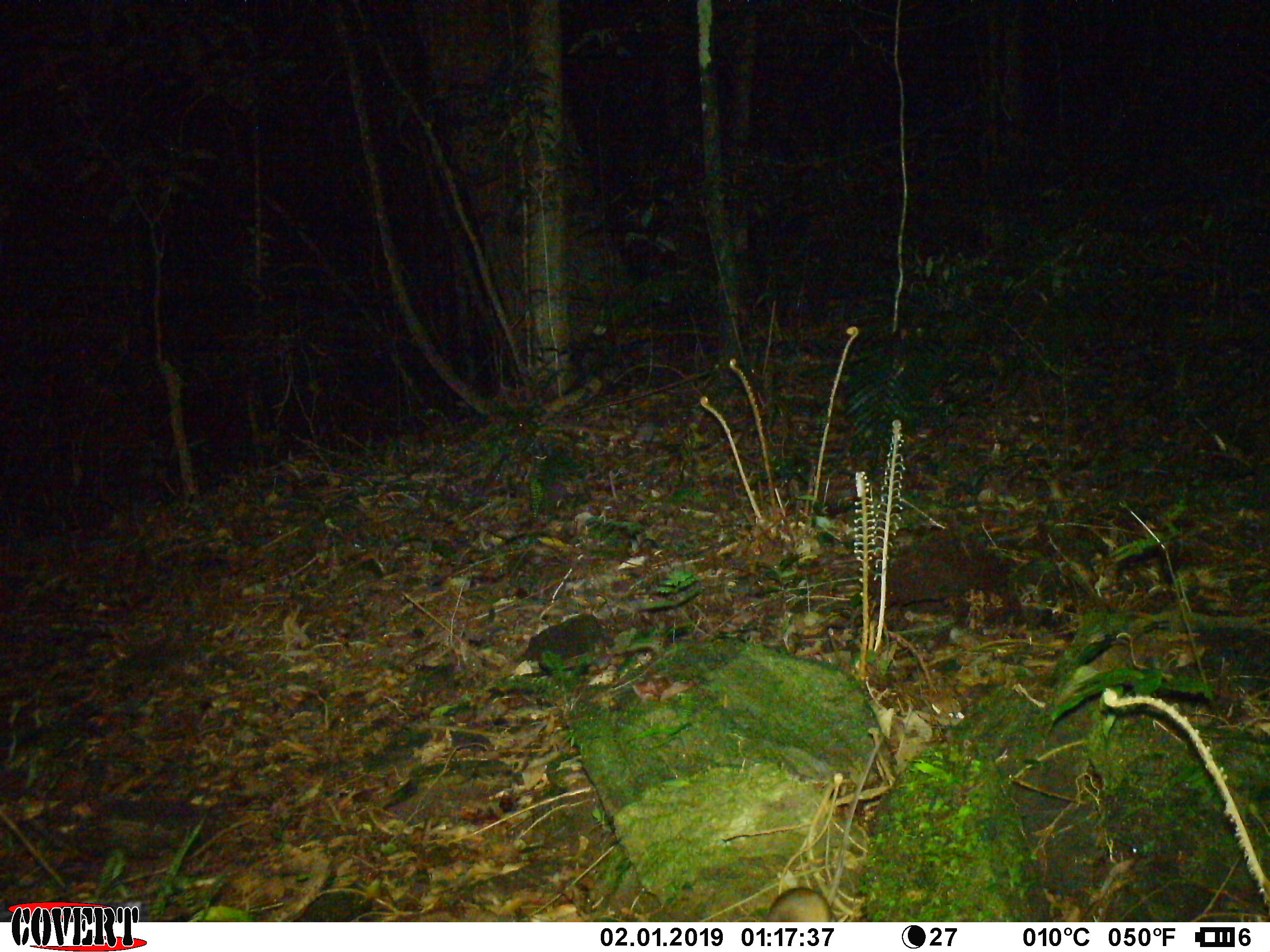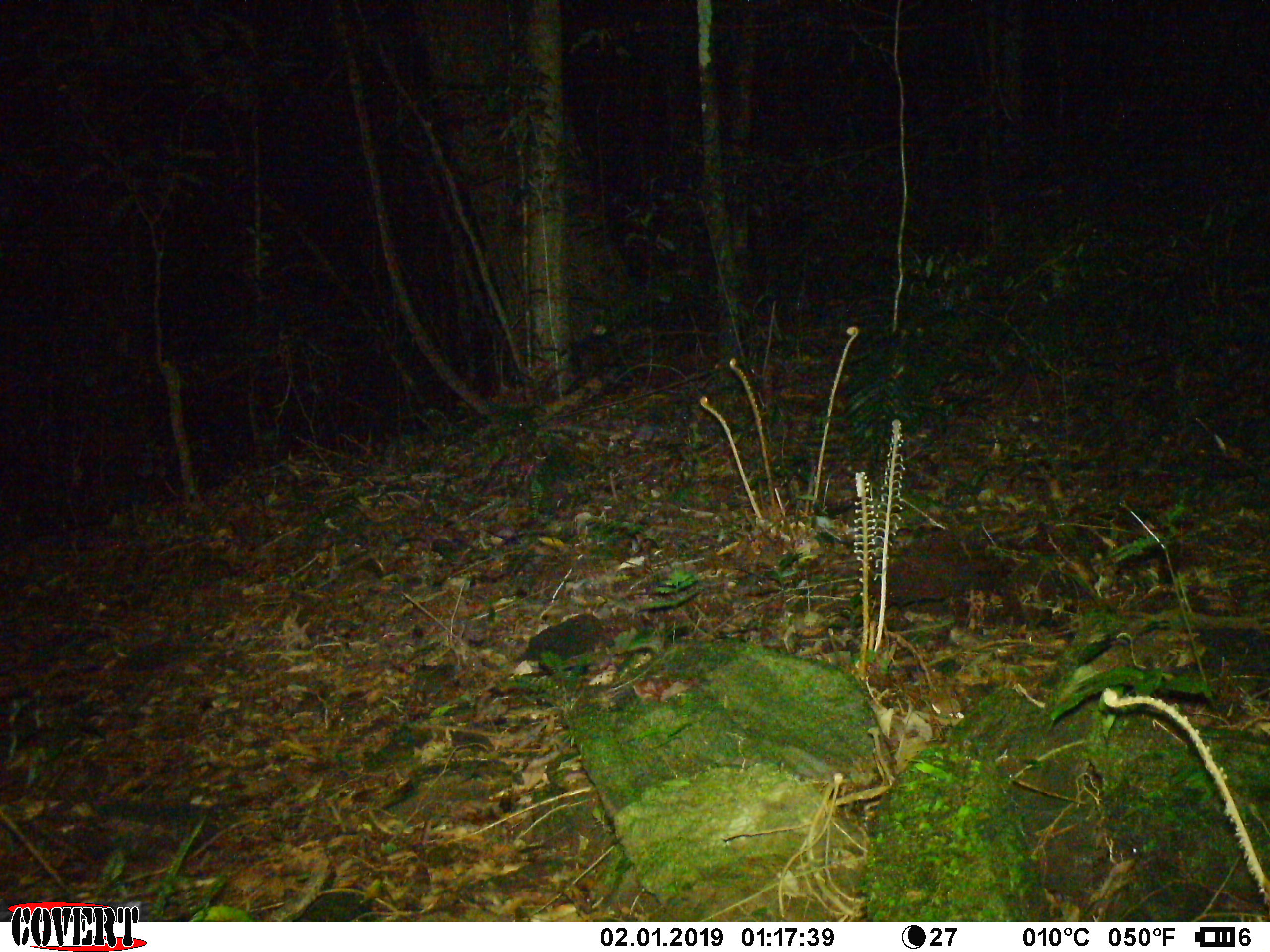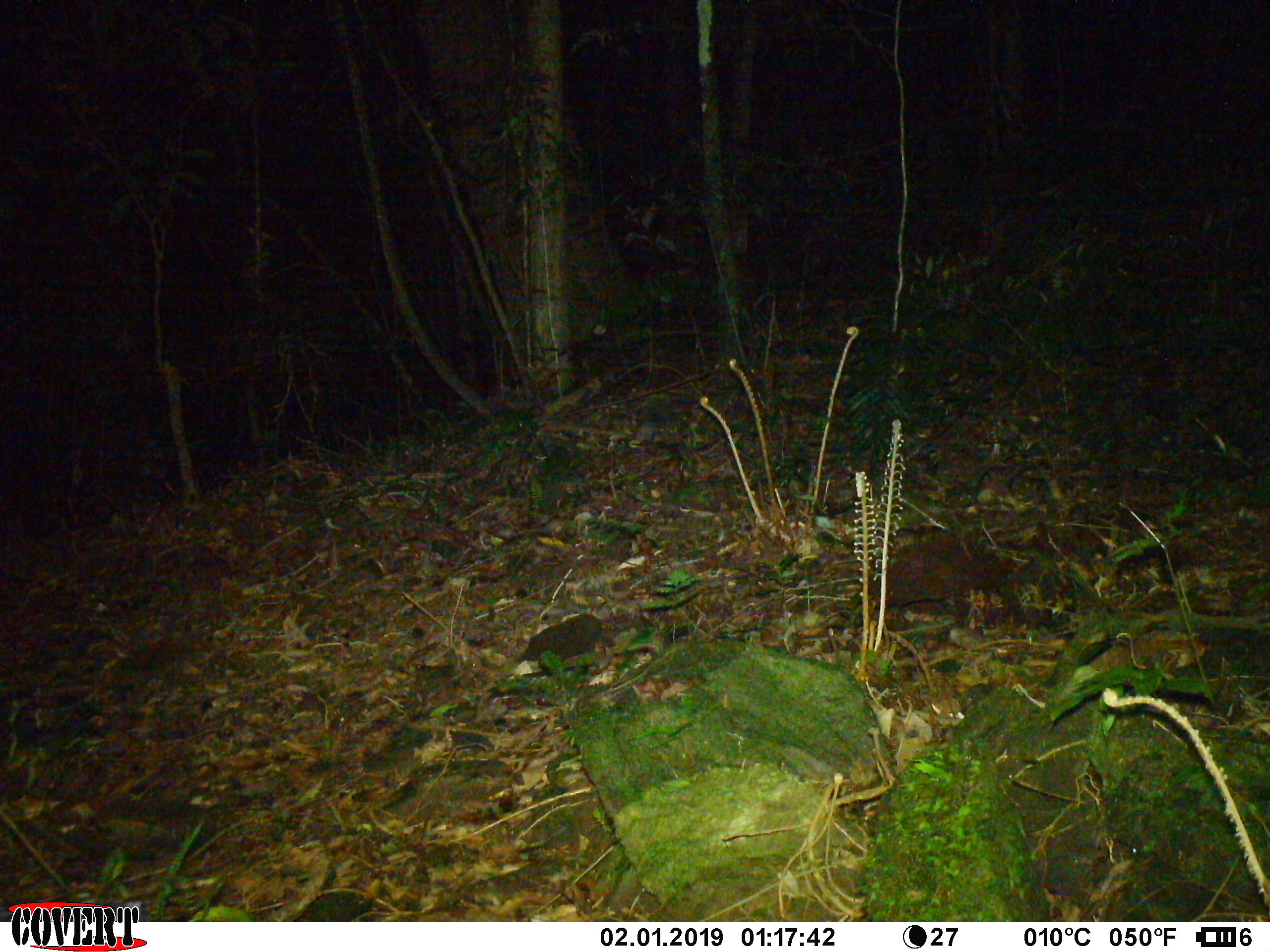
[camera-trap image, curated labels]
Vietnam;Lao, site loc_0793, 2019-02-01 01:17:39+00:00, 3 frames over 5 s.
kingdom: Animalia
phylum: Chordata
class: Mammalia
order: Rodentia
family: Muridae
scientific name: Muridae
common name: old-world mice and rats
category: unidentified murid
Unidentified murid (old-world mice and rats) (Muridae). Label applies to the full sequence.